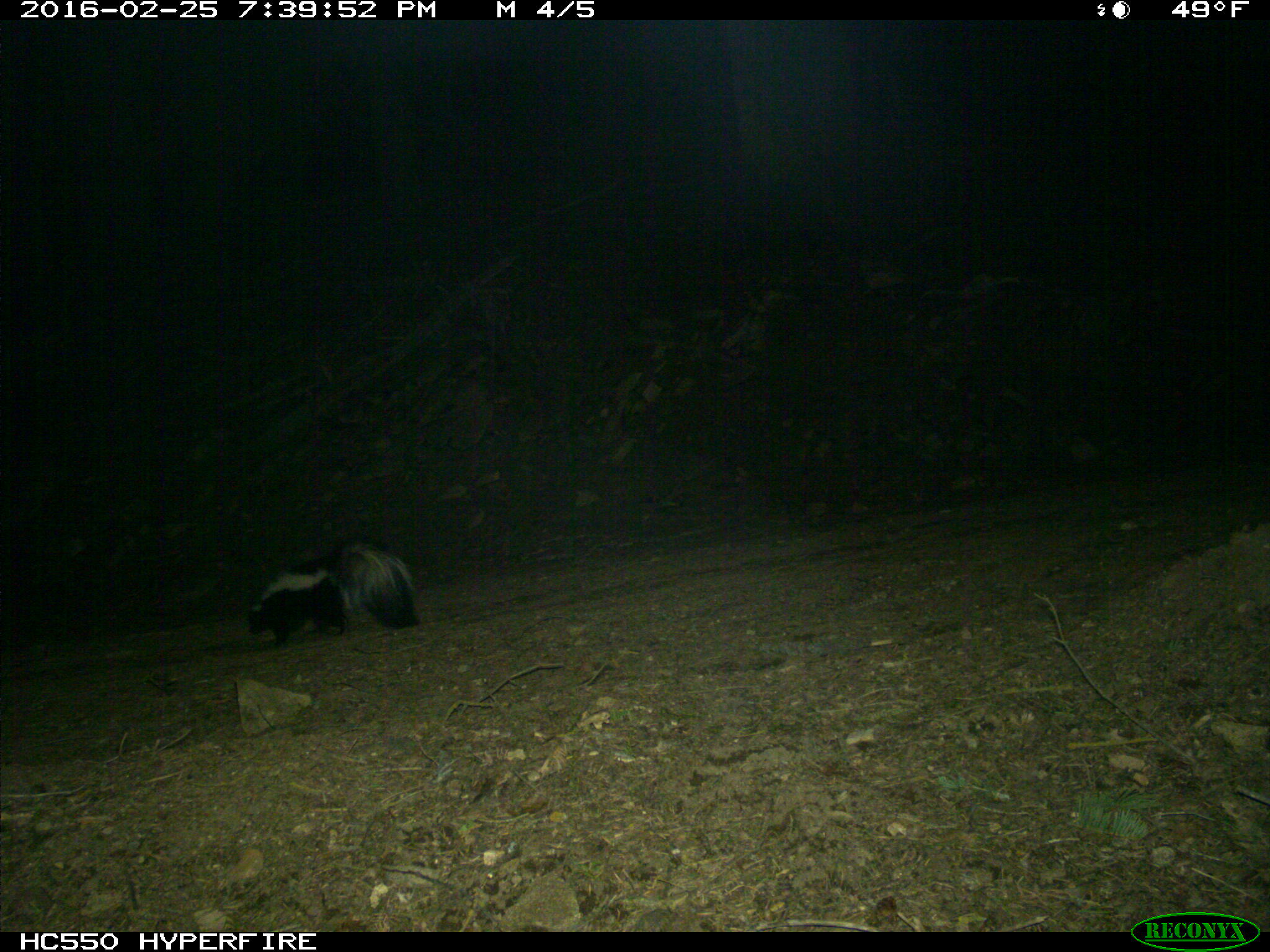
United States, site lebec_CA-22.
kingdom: Animalia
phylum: Chordata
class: Mammalia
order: Carnivora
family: Mephitidae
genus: Mephitis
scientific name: Mephitis mephitis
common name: striped skunk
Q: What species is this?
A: Mephitis mephitis (striped skunk).